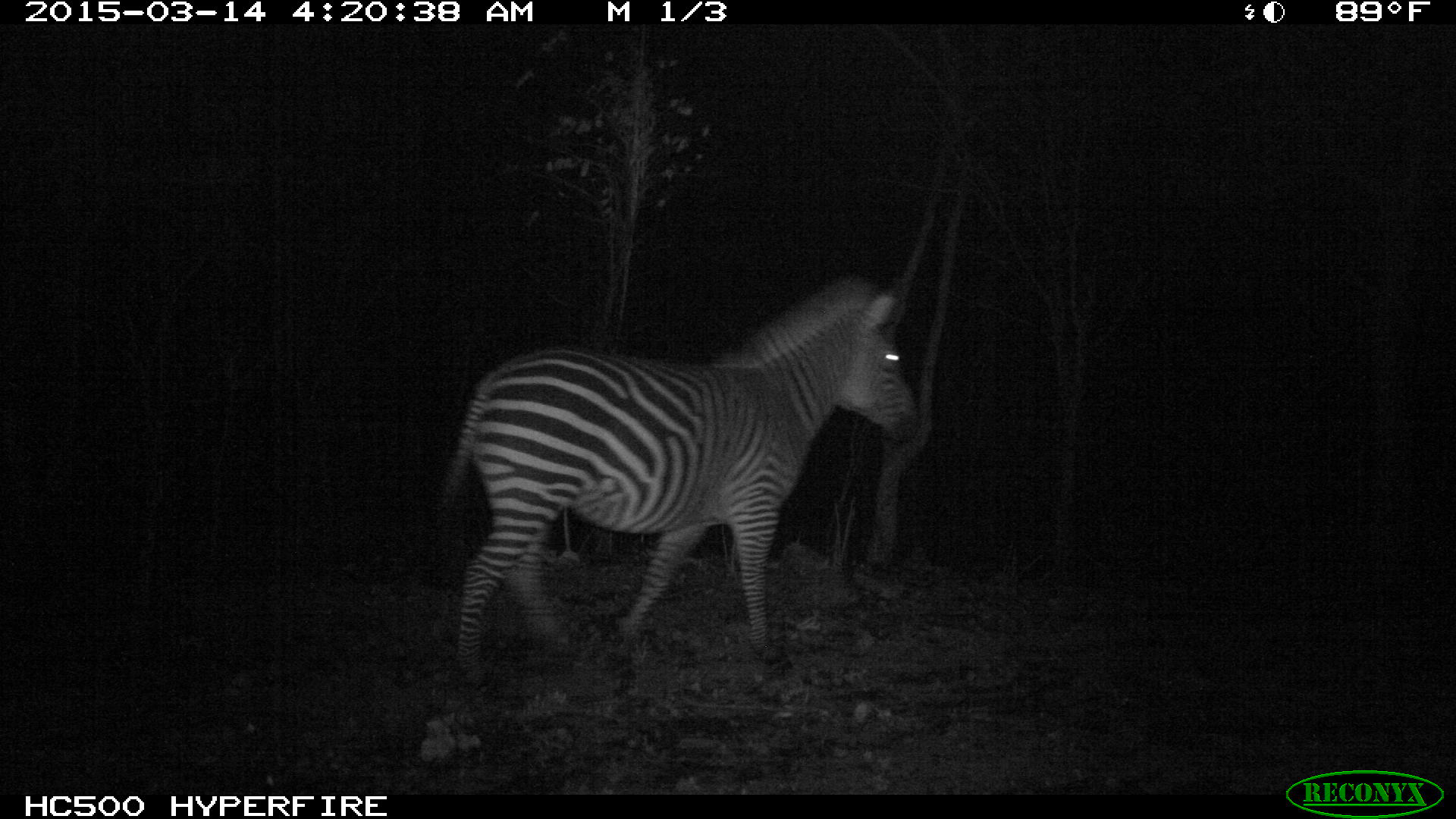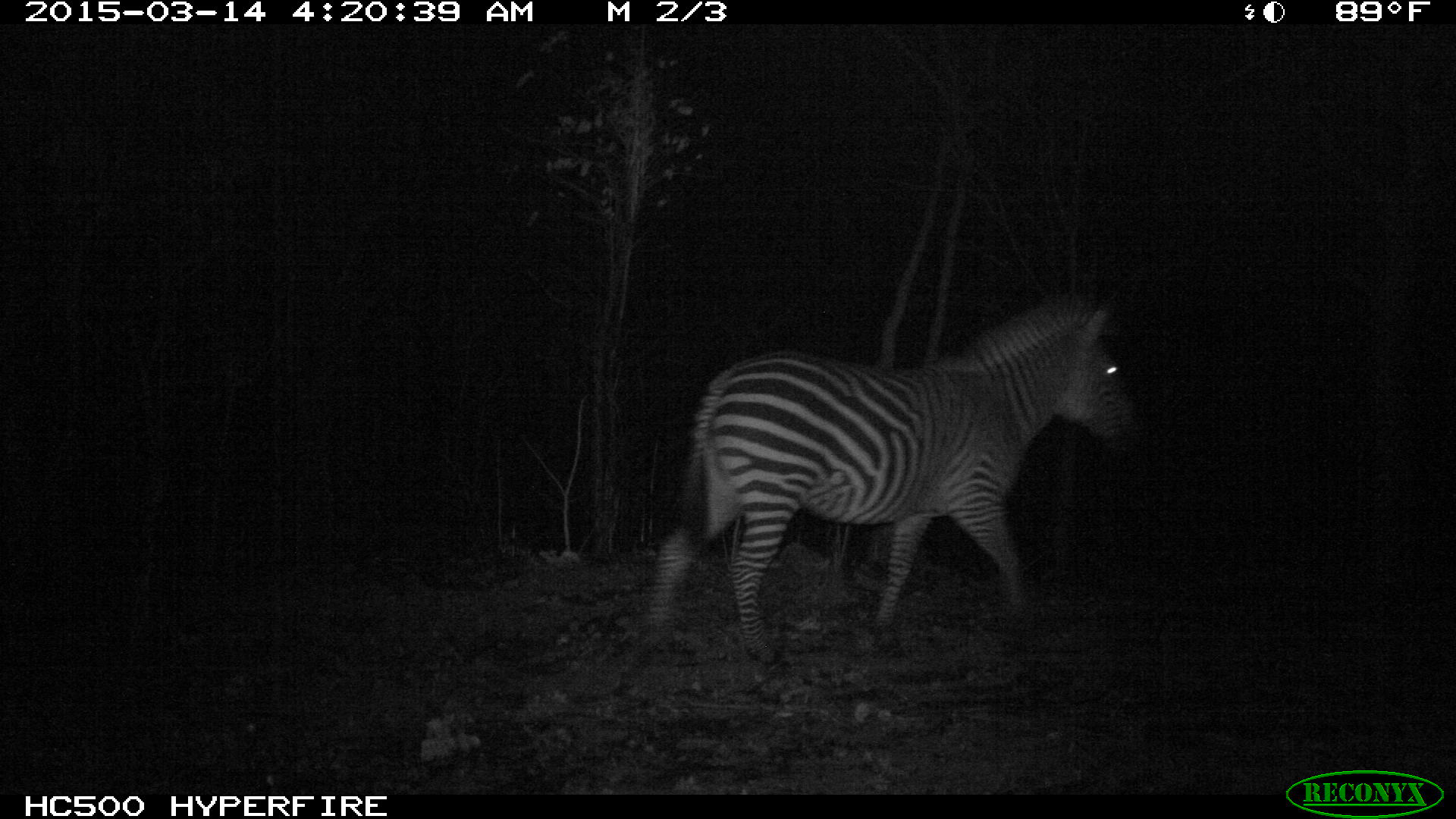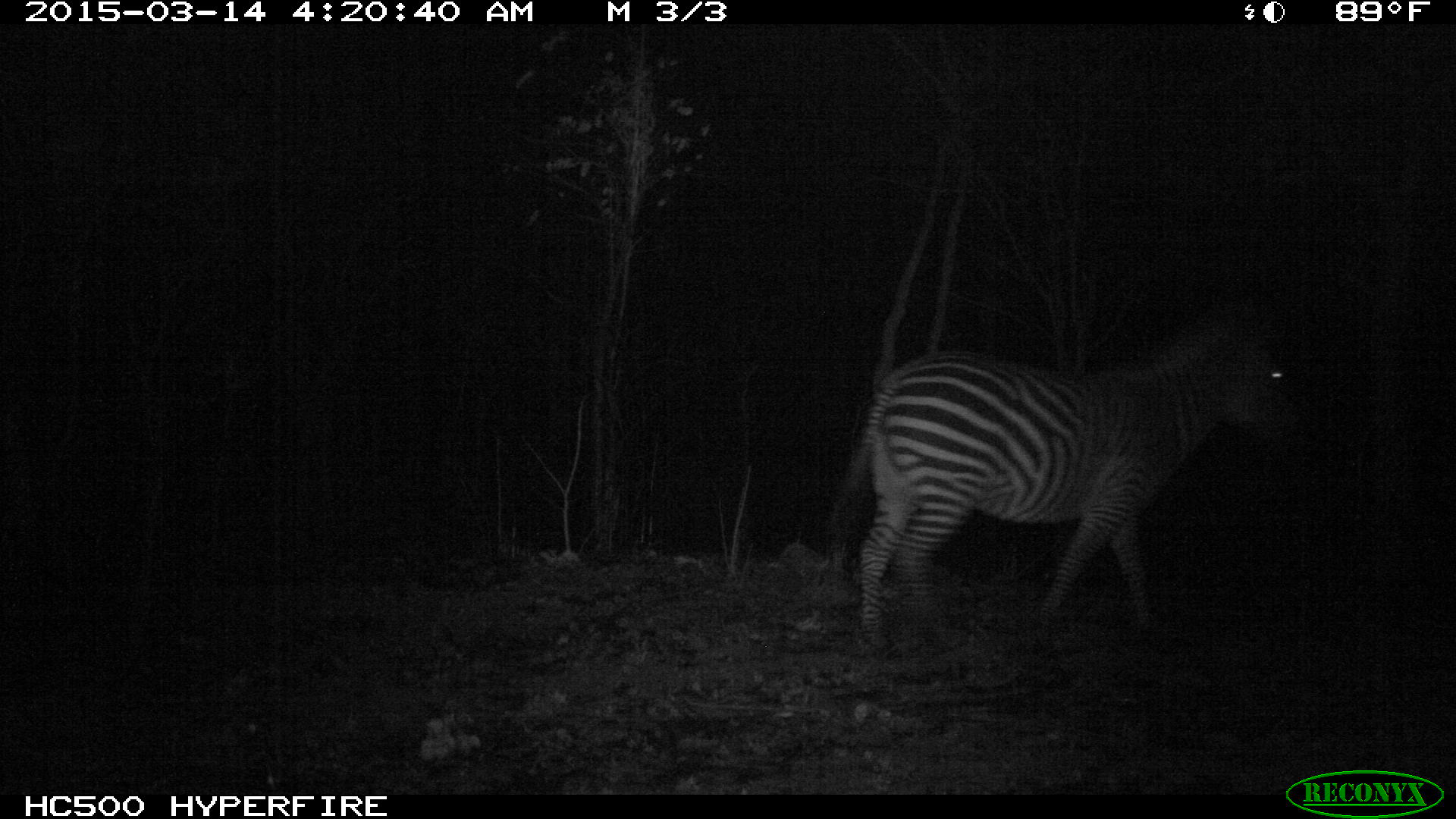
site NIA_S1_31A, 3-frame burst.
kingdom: Animalia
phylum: Chordata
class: Mammalia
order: Perissodactyla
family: Equidae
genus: Equus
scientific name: Equus quagga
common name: plains zebra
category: zebraplains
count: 1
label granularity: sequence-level